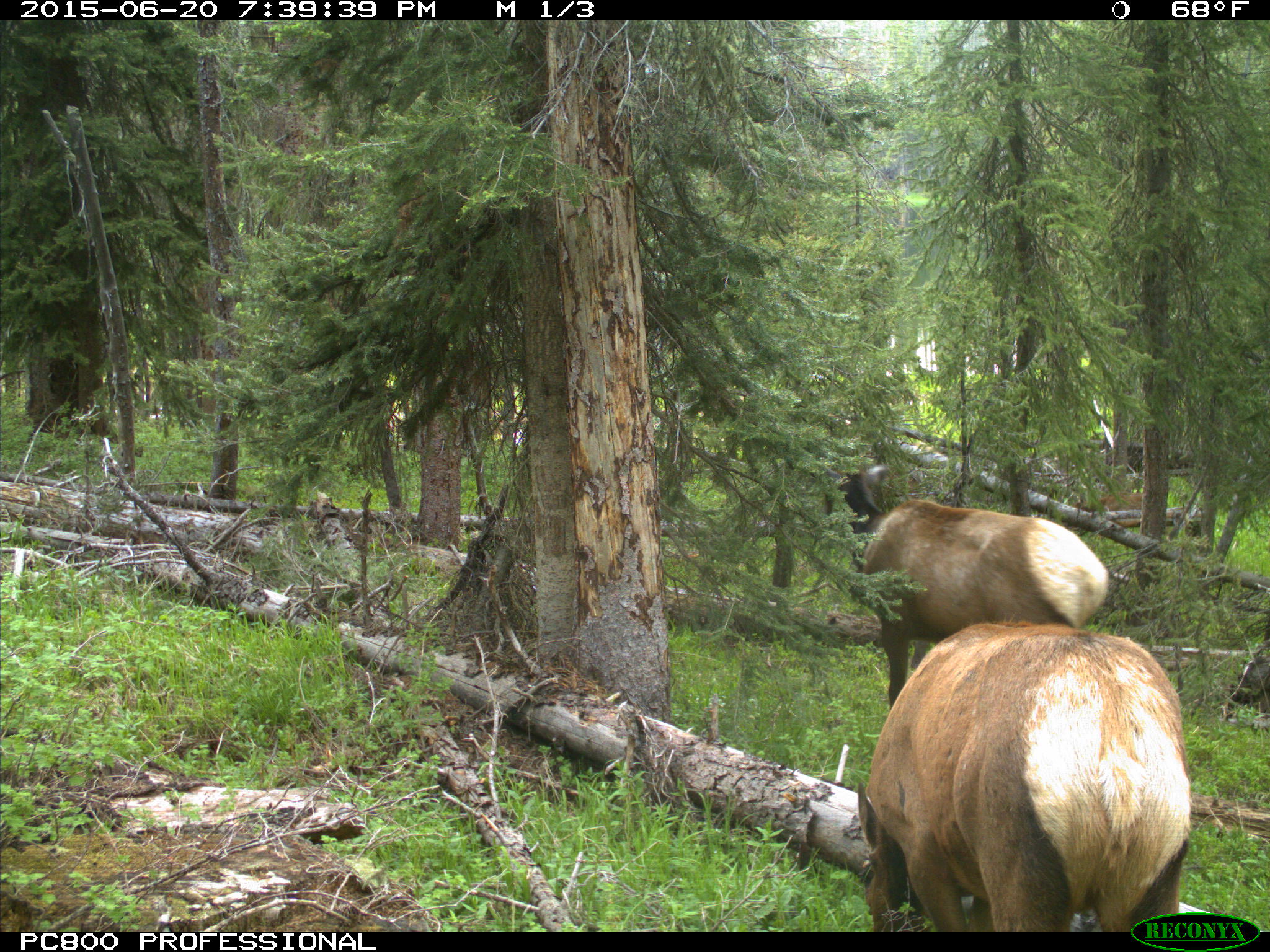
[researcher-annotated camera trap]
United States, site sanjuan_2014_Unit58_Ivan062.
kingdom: Animalia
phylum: Chordata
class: Mammalia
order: Artiodactyla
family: Cervidae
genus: Cervus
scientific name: Cervus elaphus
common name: red deer